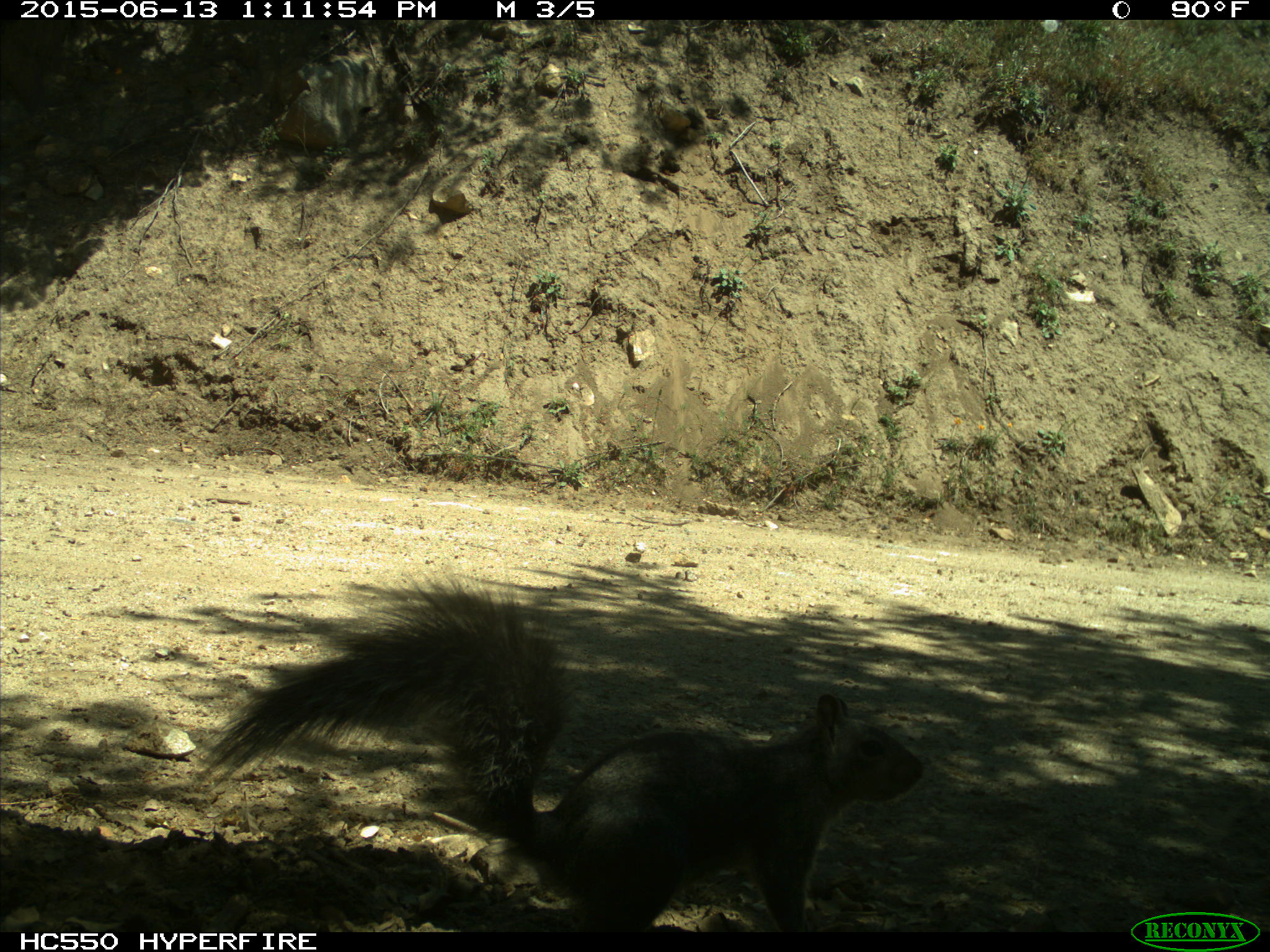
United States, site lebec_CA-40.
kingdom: Animalia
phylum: Chordata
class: Mammalia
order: Rodentia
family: Sciuridae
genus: Sciurus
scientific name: Sciurus carolinensis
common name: eastern gray squirrel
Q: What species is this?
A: Sciurus carolinensis (eastern gray squirrel).